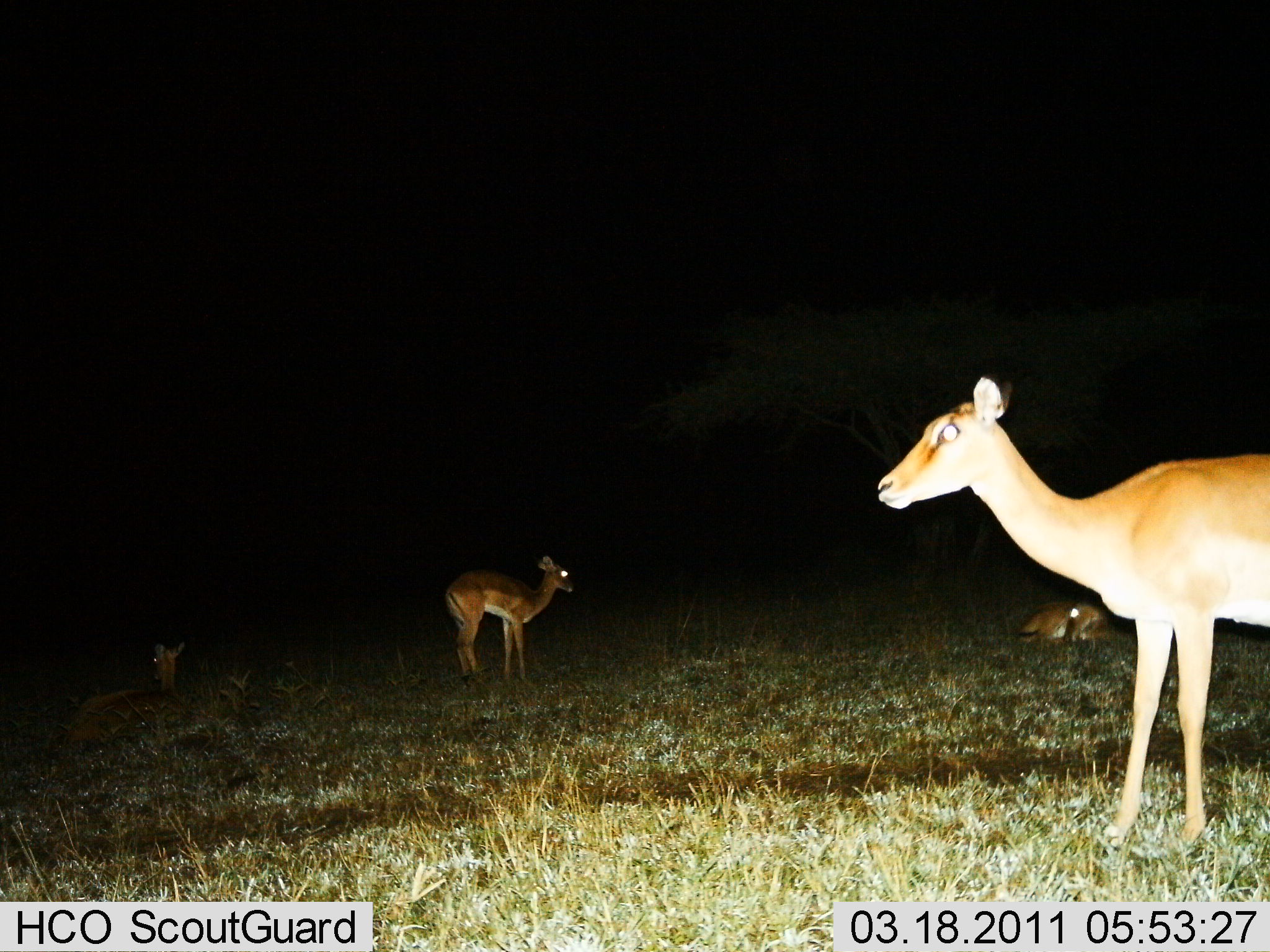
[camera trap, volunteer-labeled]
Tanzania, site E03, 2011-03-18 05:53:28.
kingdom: Animalia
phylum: Chordata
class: Mammalia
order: Artiodactyla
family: Bovidae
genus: Aepyceros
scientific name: Aepyceros melampus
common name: impala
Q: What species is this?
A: Impala (Aepyceros melampus).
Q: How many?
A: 4.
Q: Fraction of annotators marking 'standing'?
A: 100%.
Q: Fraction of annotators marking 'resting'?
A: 89%.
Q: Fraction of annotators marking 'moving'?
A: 0%.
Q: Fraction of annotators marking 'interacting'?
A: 0%.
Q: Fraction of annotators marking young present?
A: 22%.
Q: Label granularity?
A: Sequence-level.